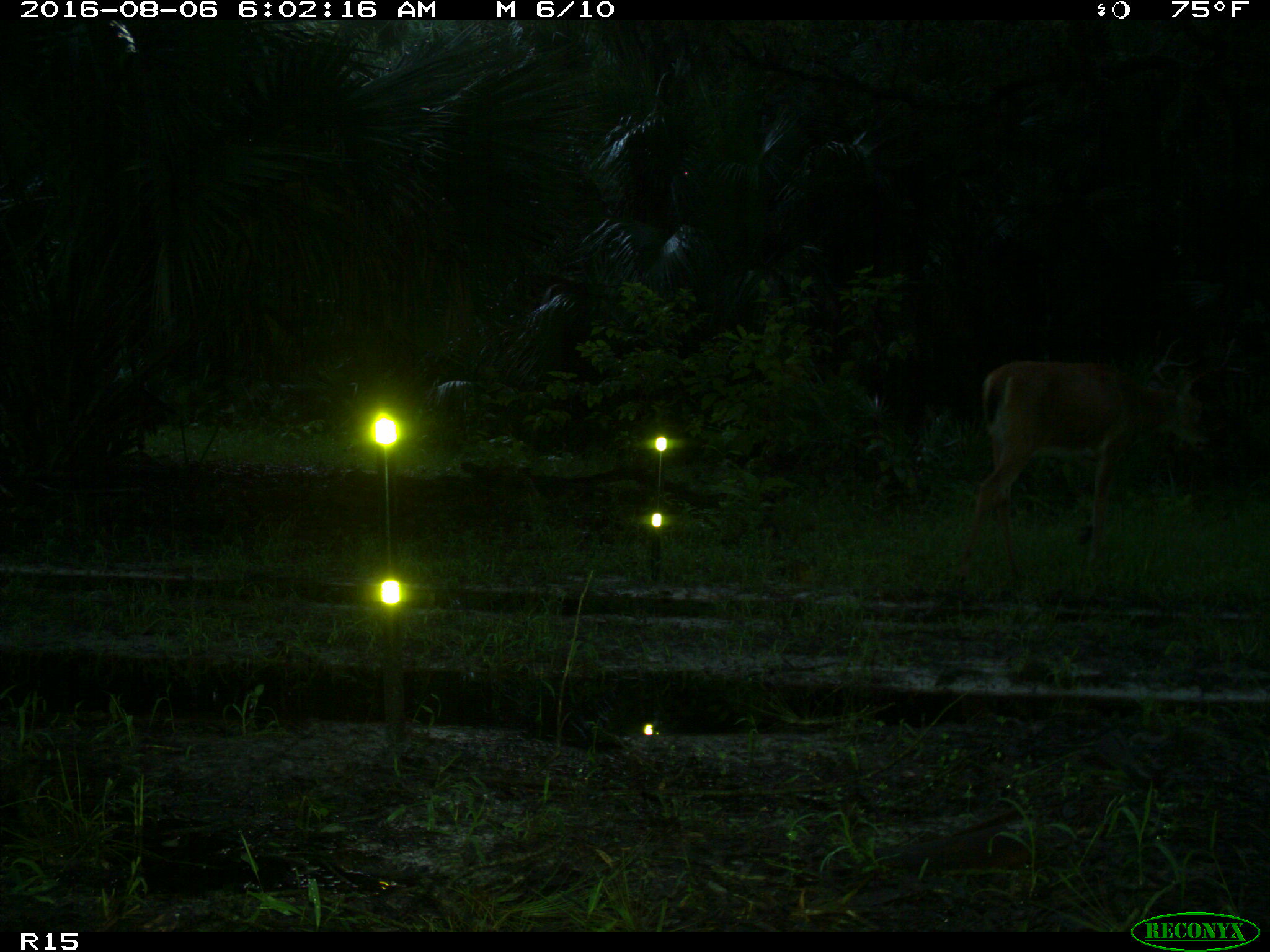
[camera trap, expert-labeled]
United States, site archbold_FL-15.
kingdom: Animalia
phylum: Chordata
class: Mammalia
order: Artiodactyla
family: Cervidae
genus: Odocoileus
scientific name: Odocoileus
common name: deer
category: unidentified deer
Unidentified deer (deer) (Odocoileus).